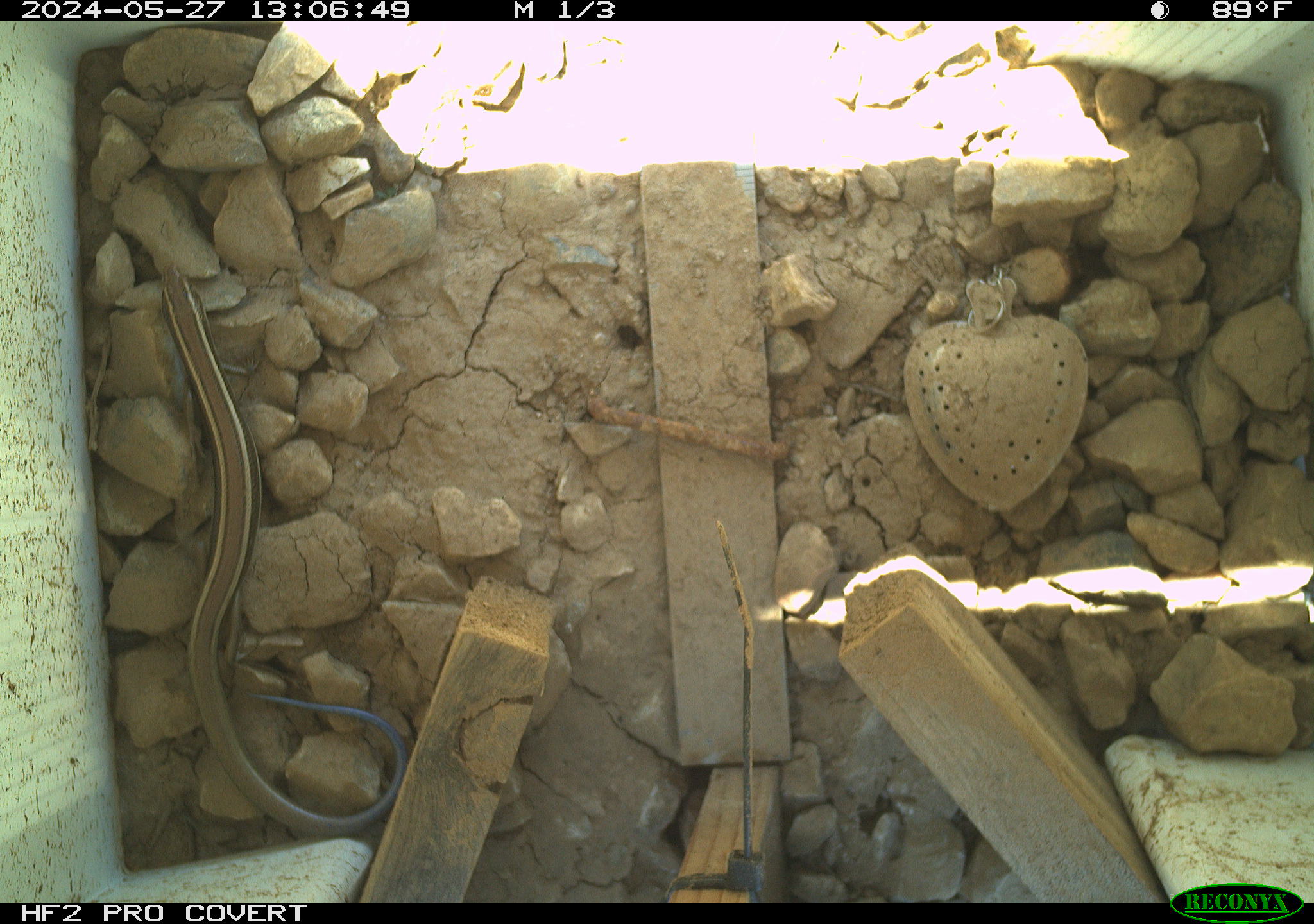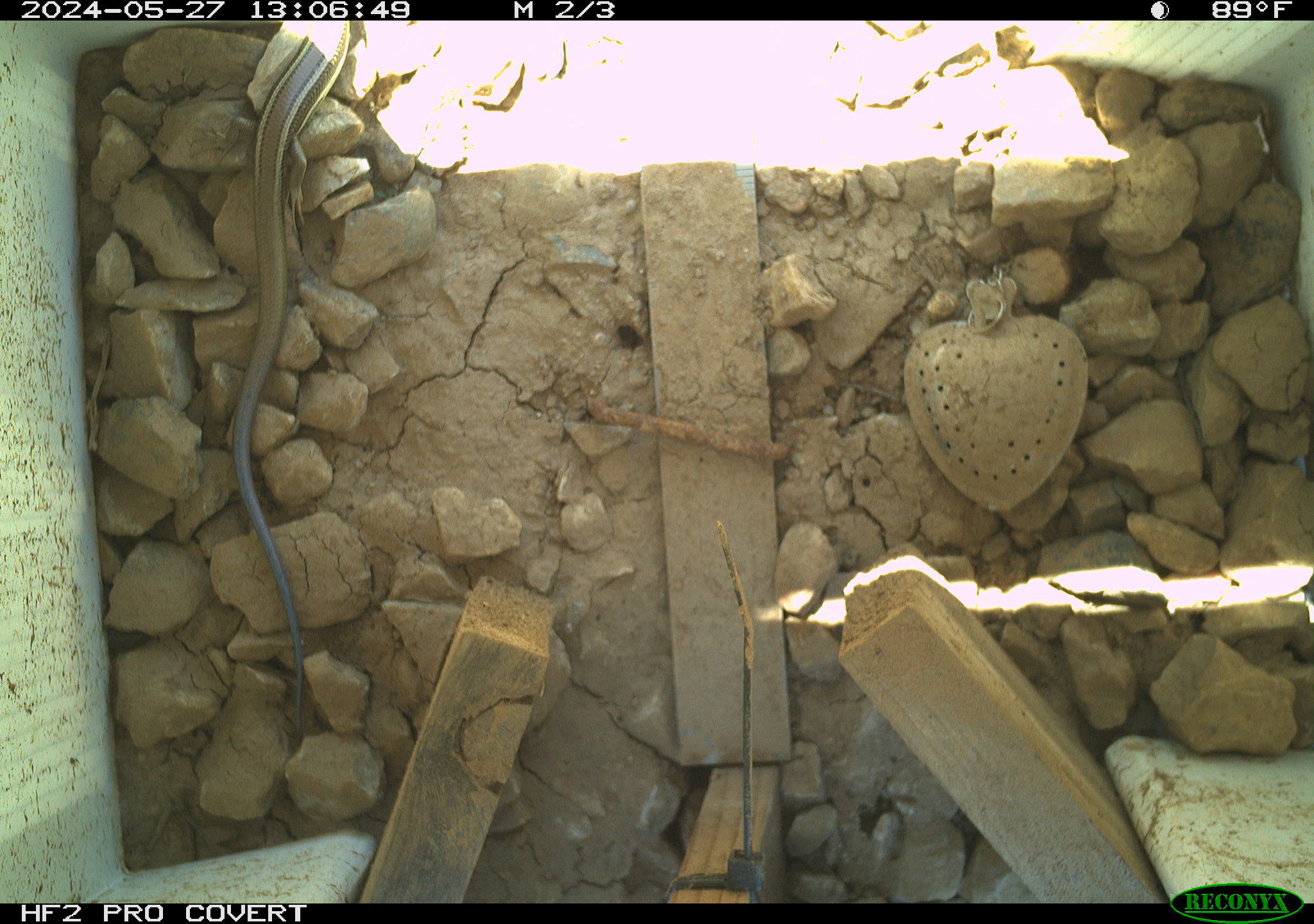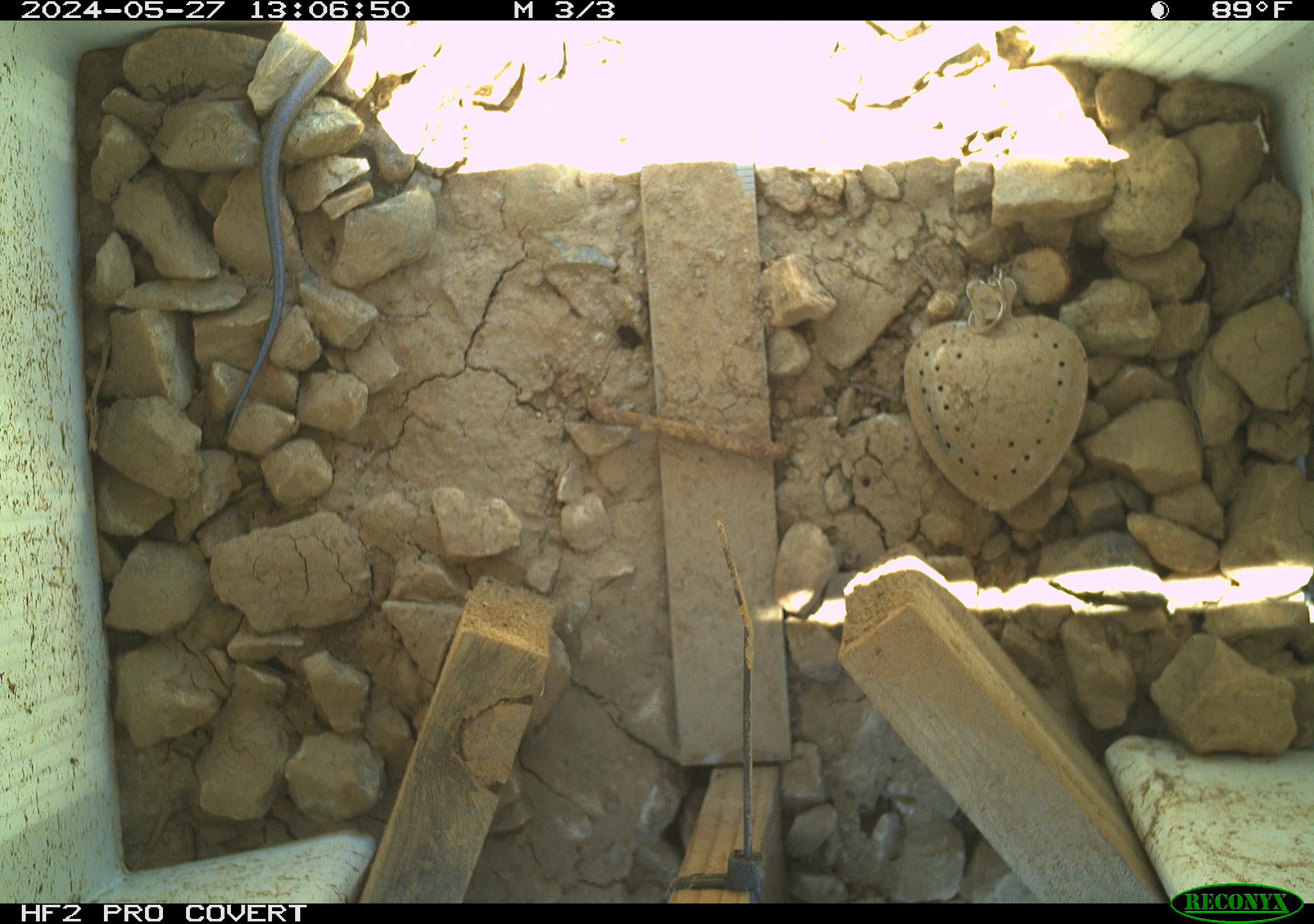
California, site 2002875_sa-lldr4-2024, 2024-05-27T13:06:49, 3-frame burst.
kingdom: Animalia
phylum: Chordata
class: Reptilia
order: Squamata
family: Scincidae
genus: Plestiodon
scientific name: Plestiodon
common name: blue-tailed skinks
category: plestiodon species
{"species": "plestiodon species (blue-tailed skinks) (Plestiodon)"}